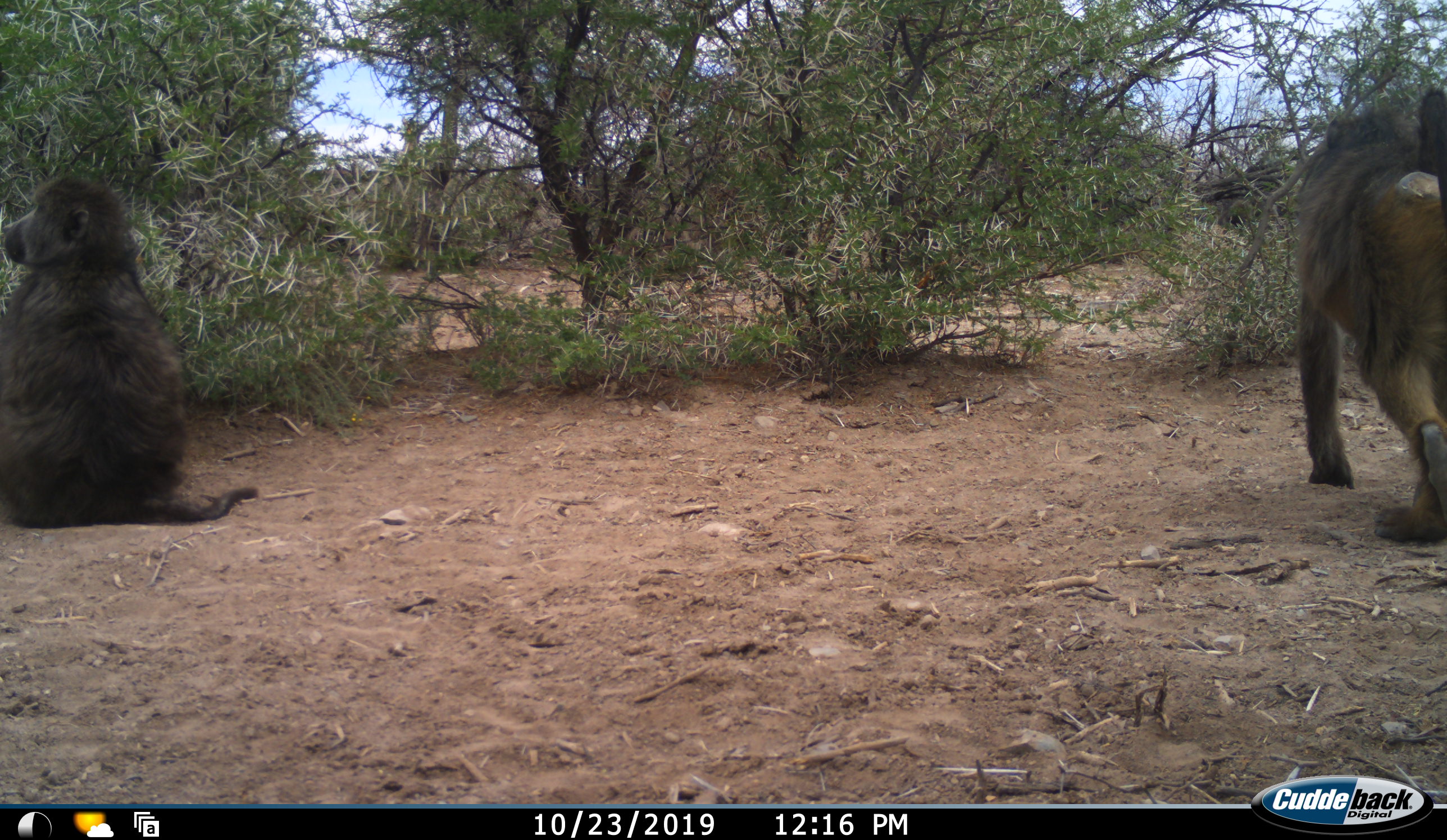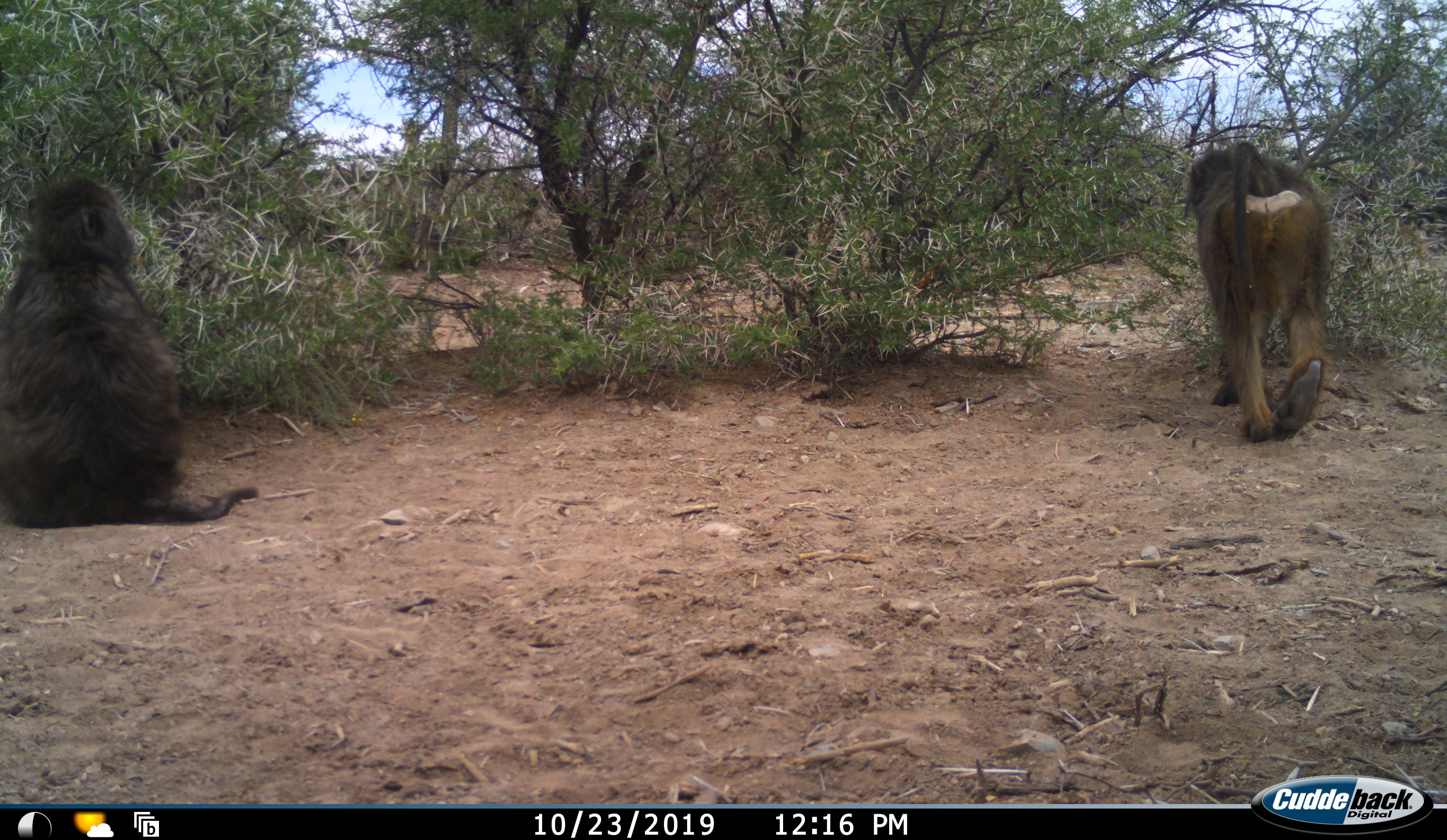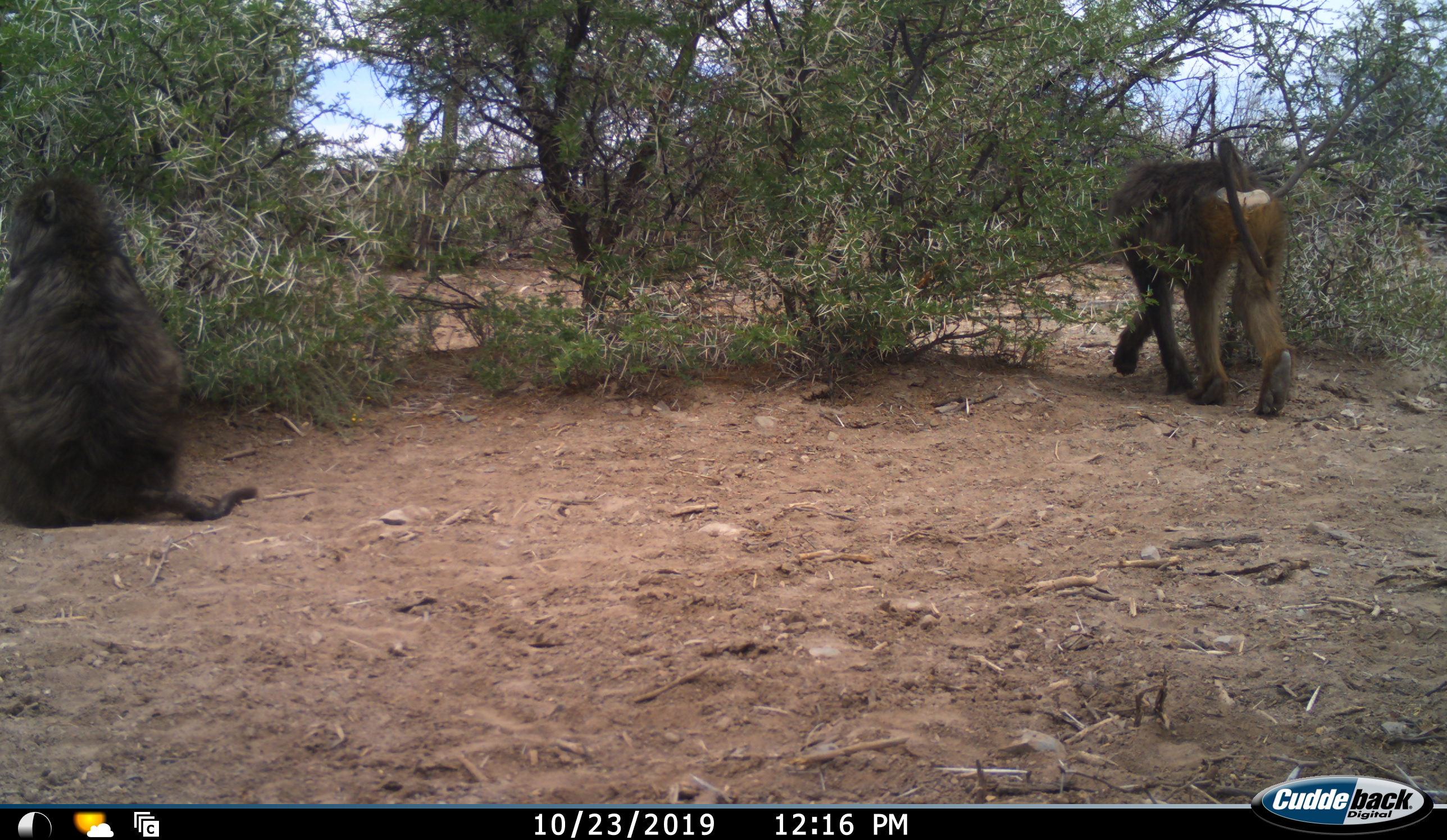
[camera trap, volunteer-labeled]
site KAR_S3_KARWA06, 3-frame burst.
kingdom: Animalia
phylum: Chordata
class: Mammalia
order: Primates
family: Cercopithecidae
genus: Papio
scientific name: Papio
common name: baboon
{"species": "baboon (Papio)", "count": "2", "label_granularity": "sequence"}